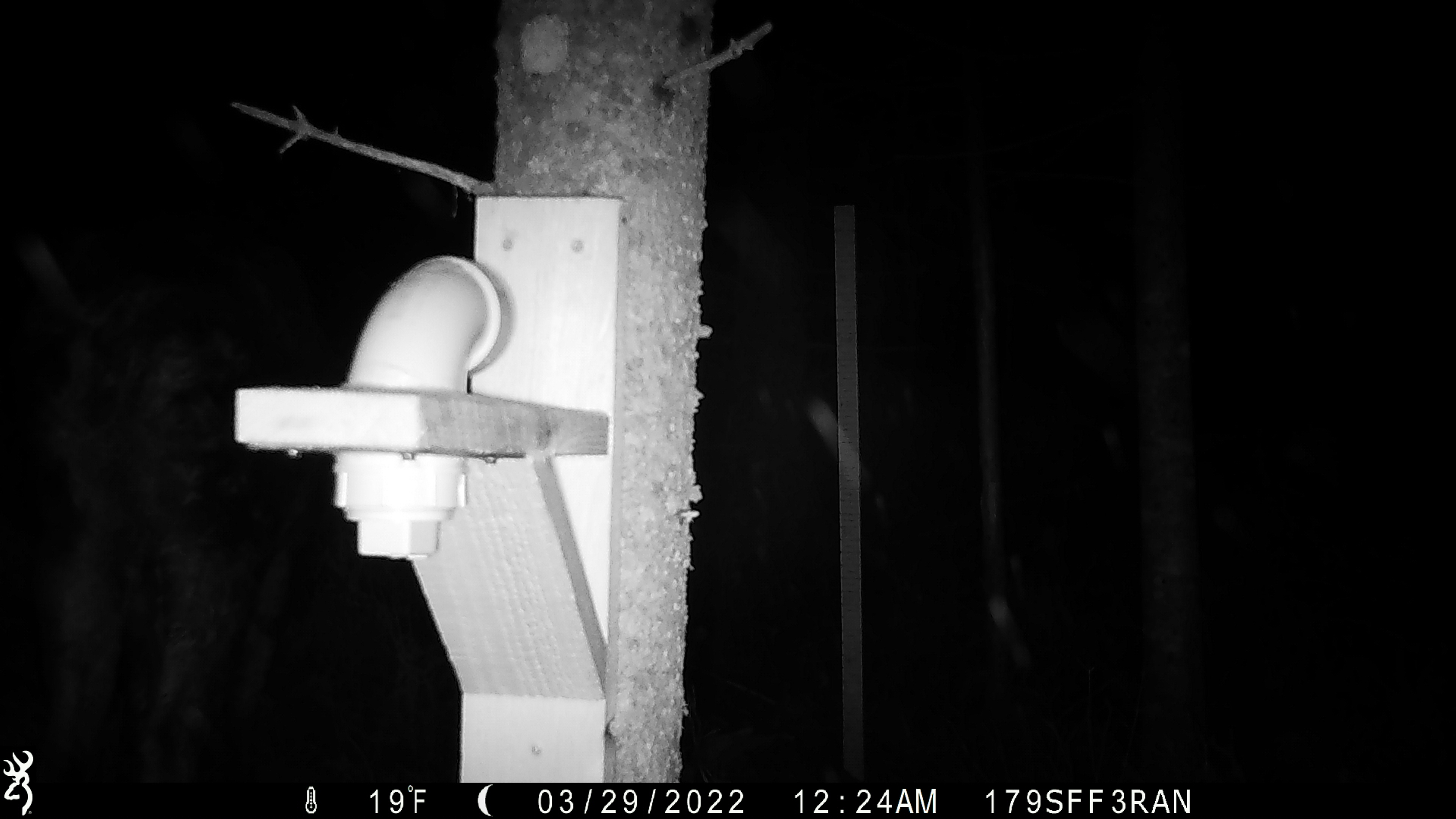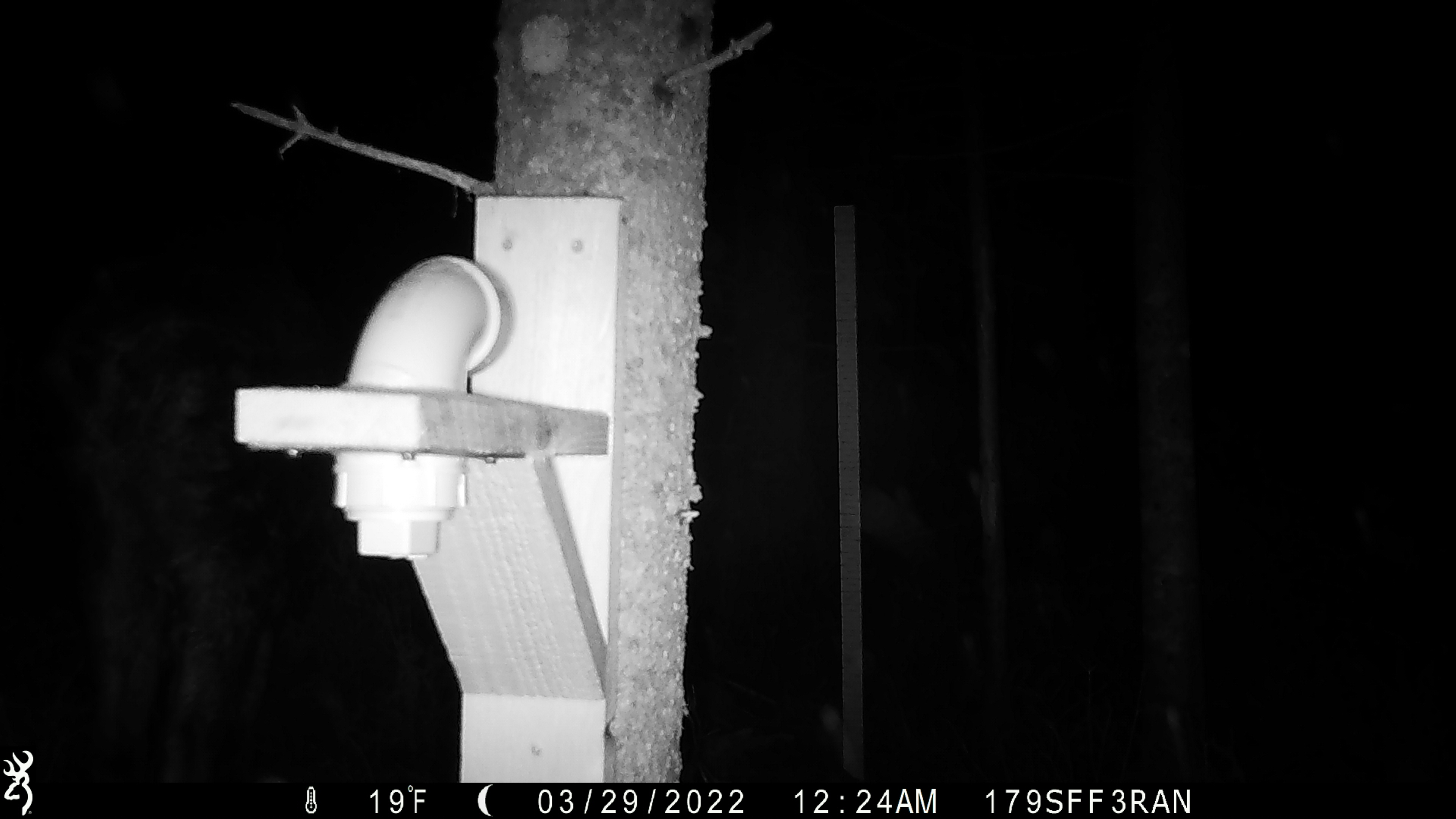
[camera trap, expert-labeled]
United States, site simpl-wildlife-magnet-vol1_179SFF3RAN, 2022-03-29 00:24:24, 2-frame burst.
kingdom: Animalia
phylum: Chordata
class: Mammalia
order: Artiodactyla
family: Cervidae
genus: Alces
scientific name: Alces alces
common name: moose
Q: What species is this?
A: Moose (Alces alces).